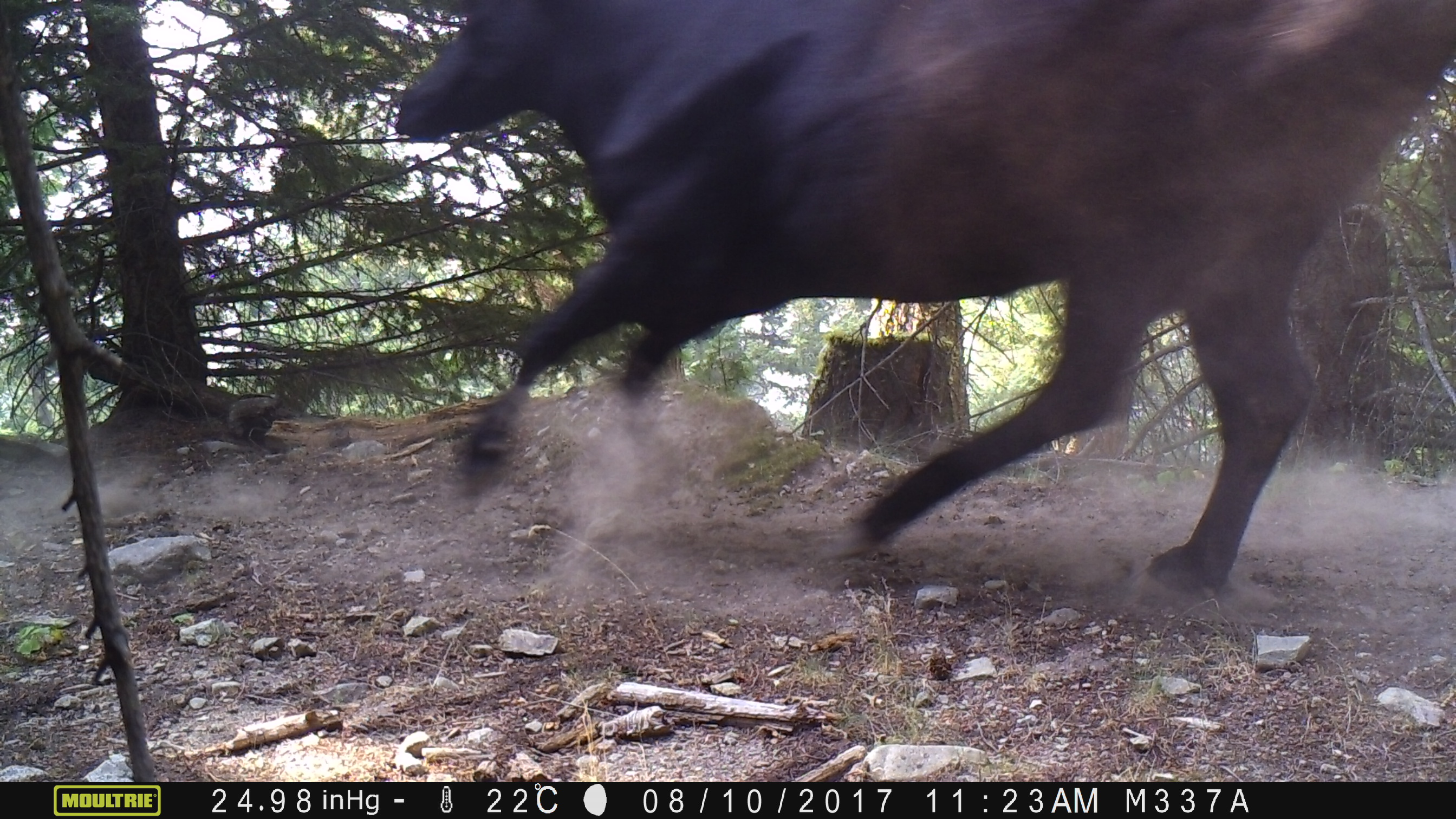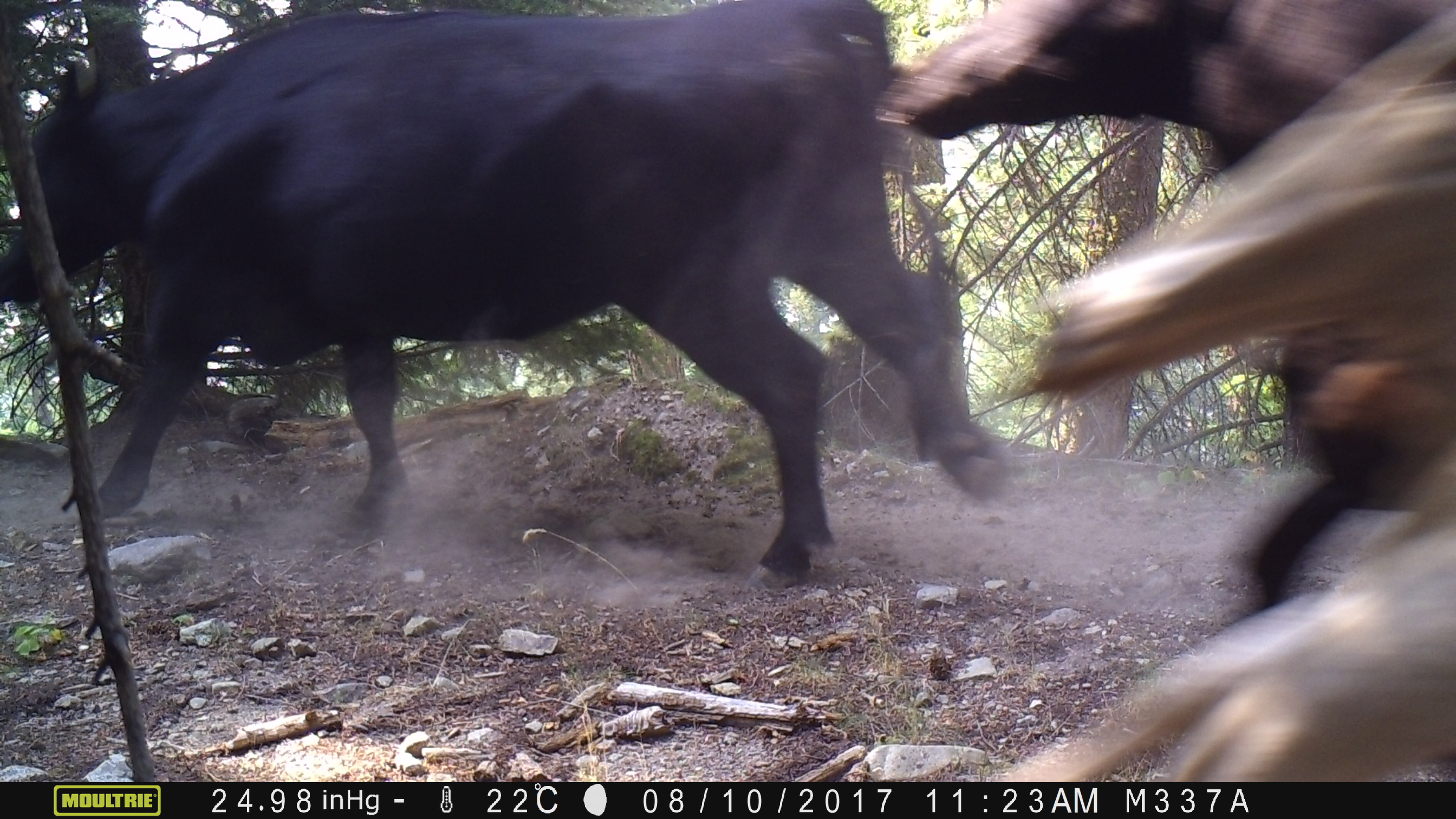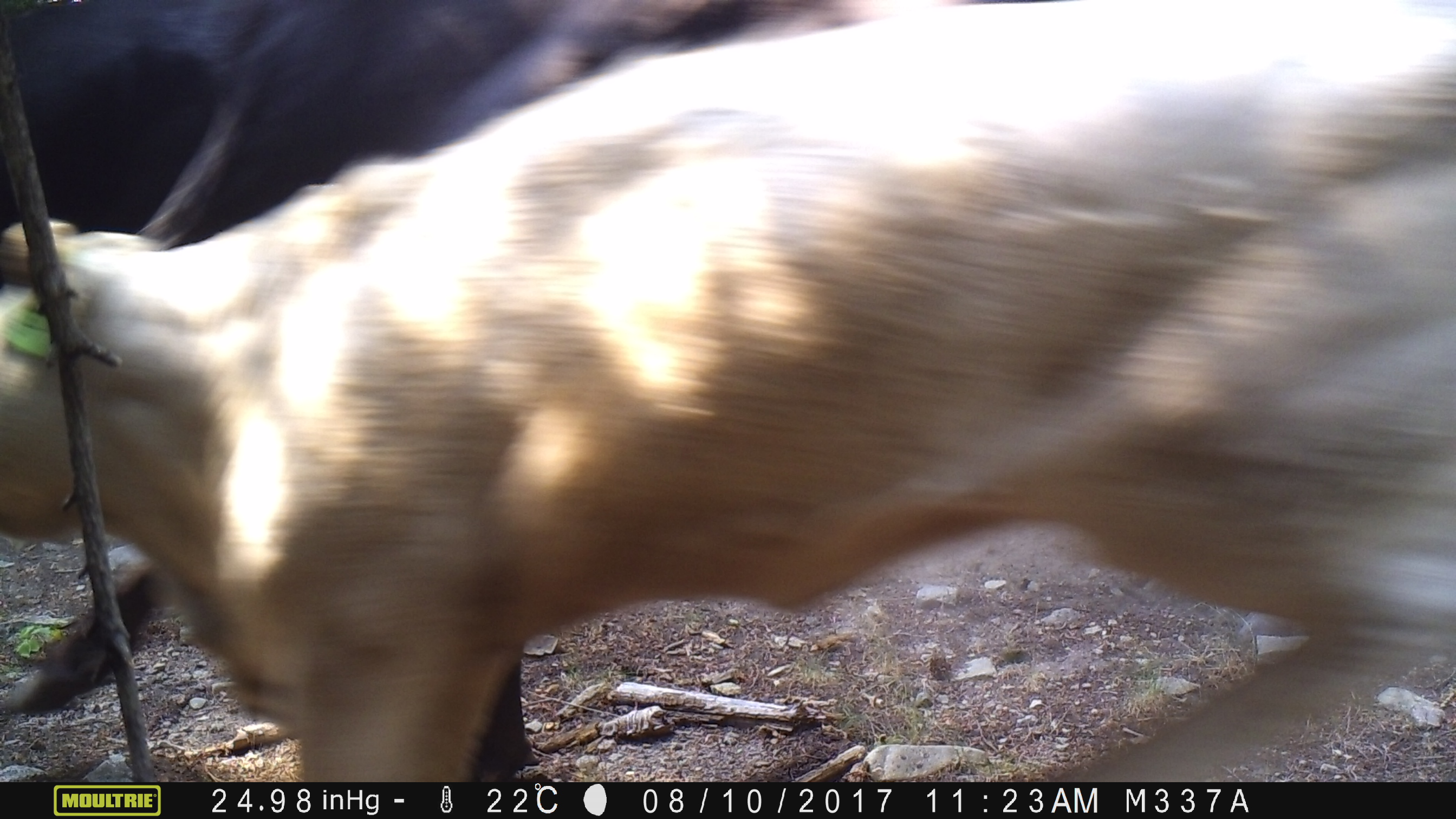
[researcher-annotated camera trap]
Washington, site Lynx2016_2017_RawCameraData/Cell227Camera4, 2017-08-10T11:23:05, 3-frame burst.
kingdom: Animalia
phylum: Chordata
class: Mammalia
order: Artiodactyla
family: Bovidae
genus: Bos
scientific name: Bos taurus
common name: domestic cattle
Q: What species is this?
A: Domestic cattle (Bos taurus).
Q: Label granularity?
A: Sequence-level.